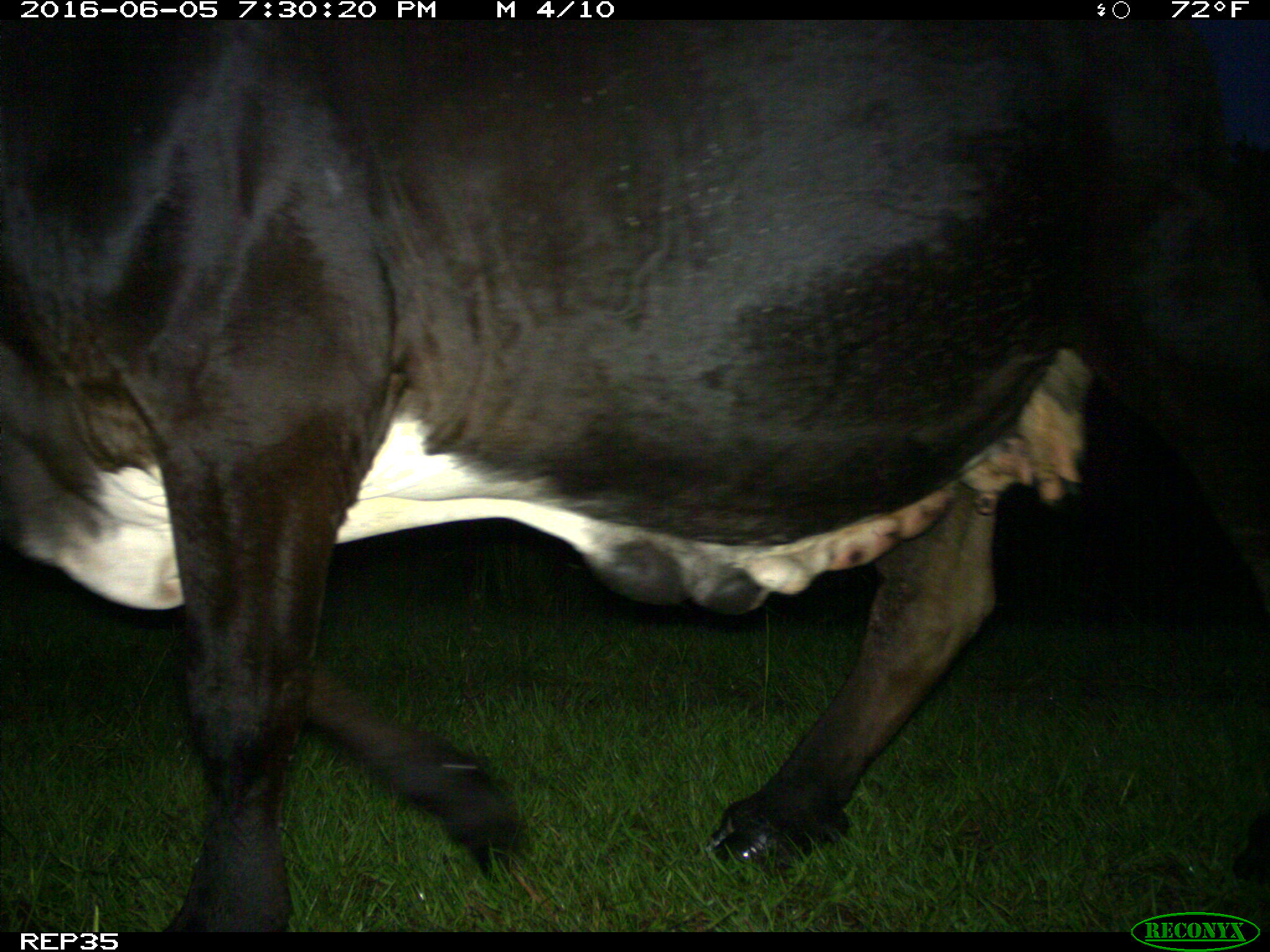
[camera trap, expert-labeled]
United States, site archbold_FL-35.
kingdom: Animalia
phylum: Chordata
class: Mammalia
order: Artiodactyla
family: Bovidae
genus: Bos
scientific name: Bos taurus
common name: domestic cow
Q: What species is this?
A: Bos taurus (domestic cow).